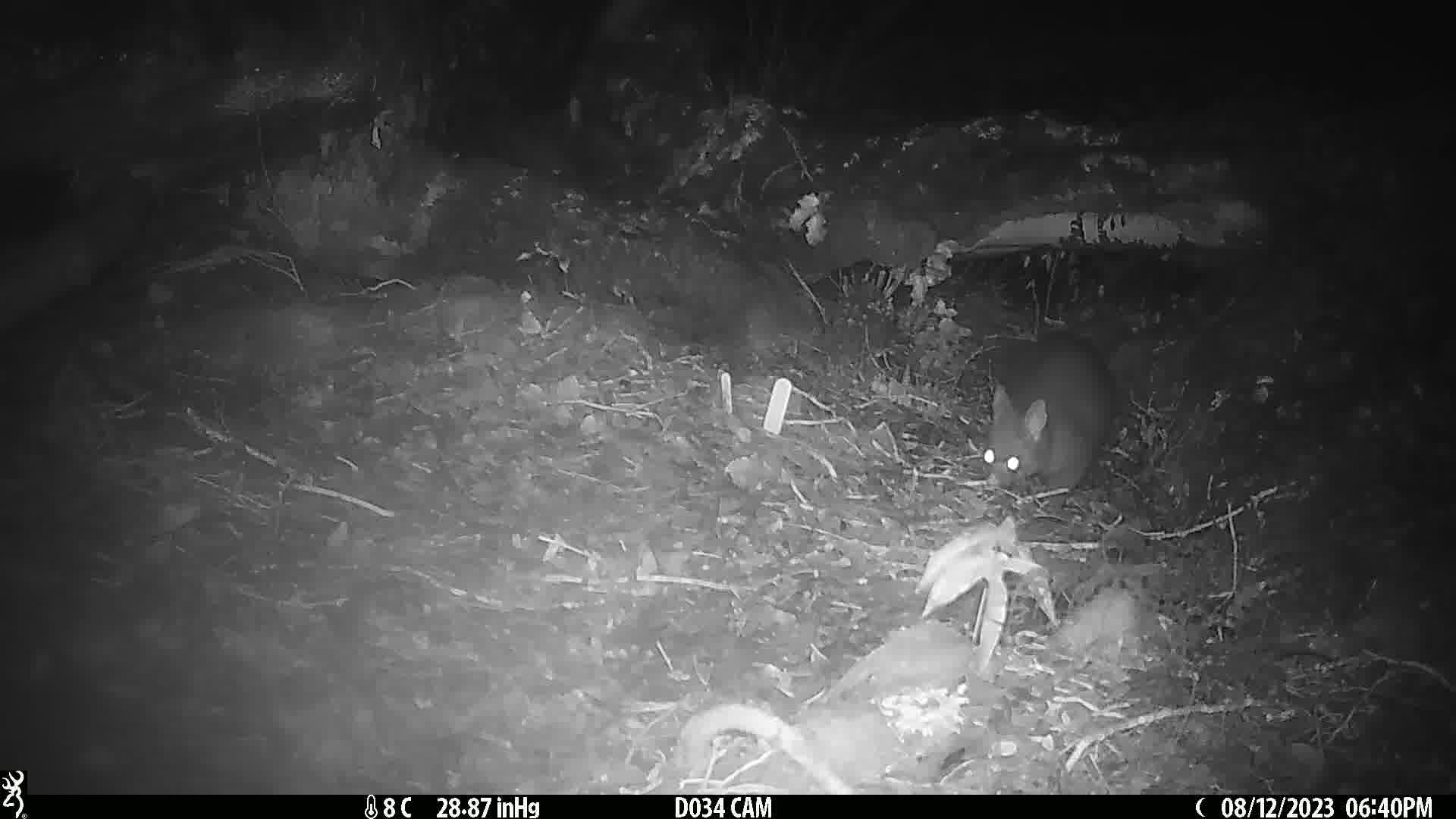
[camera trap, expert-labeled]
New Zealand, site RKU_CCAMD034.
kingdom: Animalia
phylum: Chordata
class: Mammalia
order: Diprotodontia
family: Phalangeridae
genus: Trichosurus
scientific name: Trichosurus vulpecula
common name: common brushtail possum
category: possum